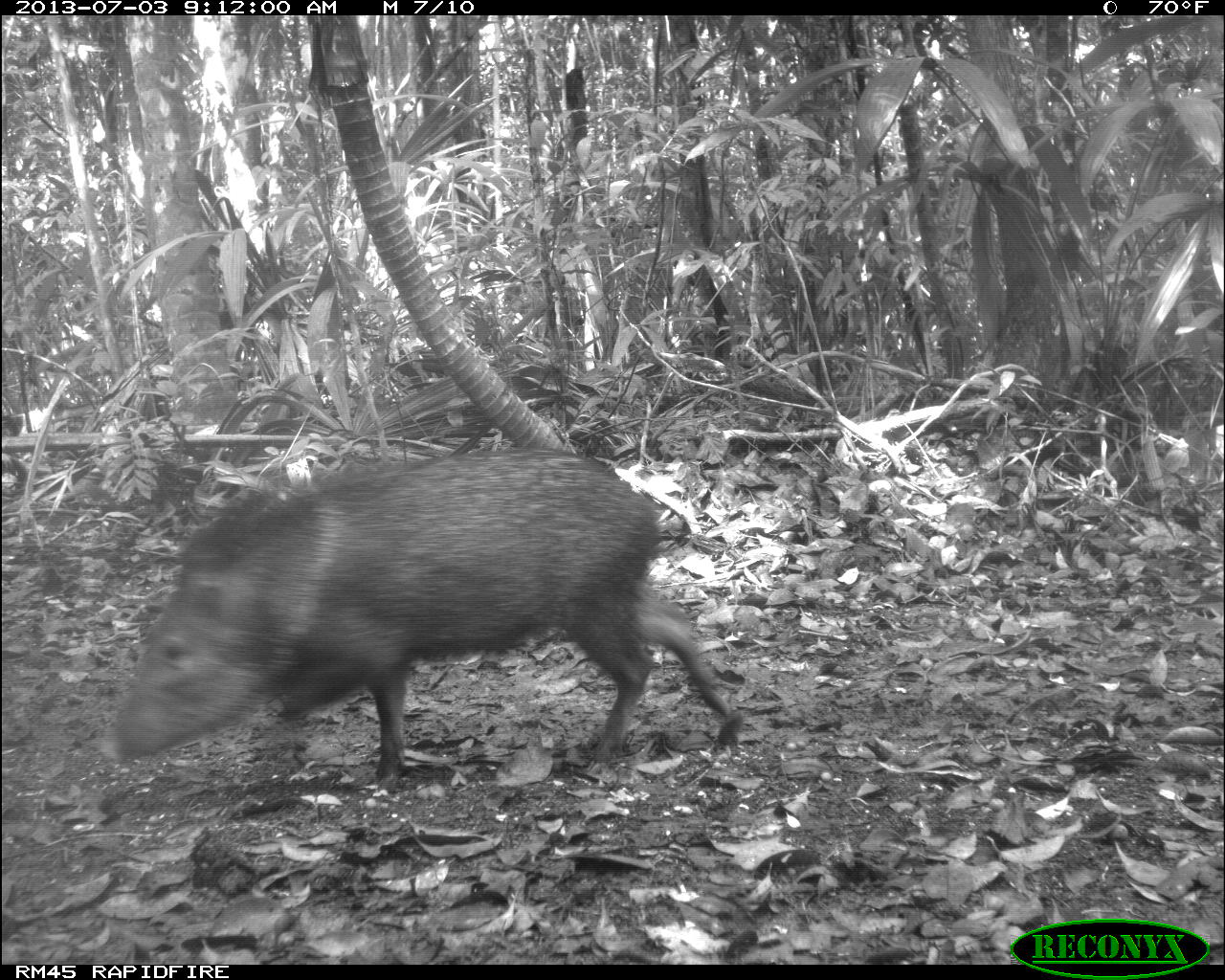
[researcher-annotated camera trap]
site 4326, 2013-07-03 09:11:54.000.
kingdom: Animalia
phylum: Chordata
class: Mammalia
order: Artiodactyla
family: Tayassuidae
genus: Pecari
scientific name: Pecari tajacu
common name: collared peccary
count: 1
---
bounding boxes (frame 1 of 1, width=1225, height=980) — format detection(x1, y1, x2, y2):
pecari tajacu: detection(97, 448, 747, 786)